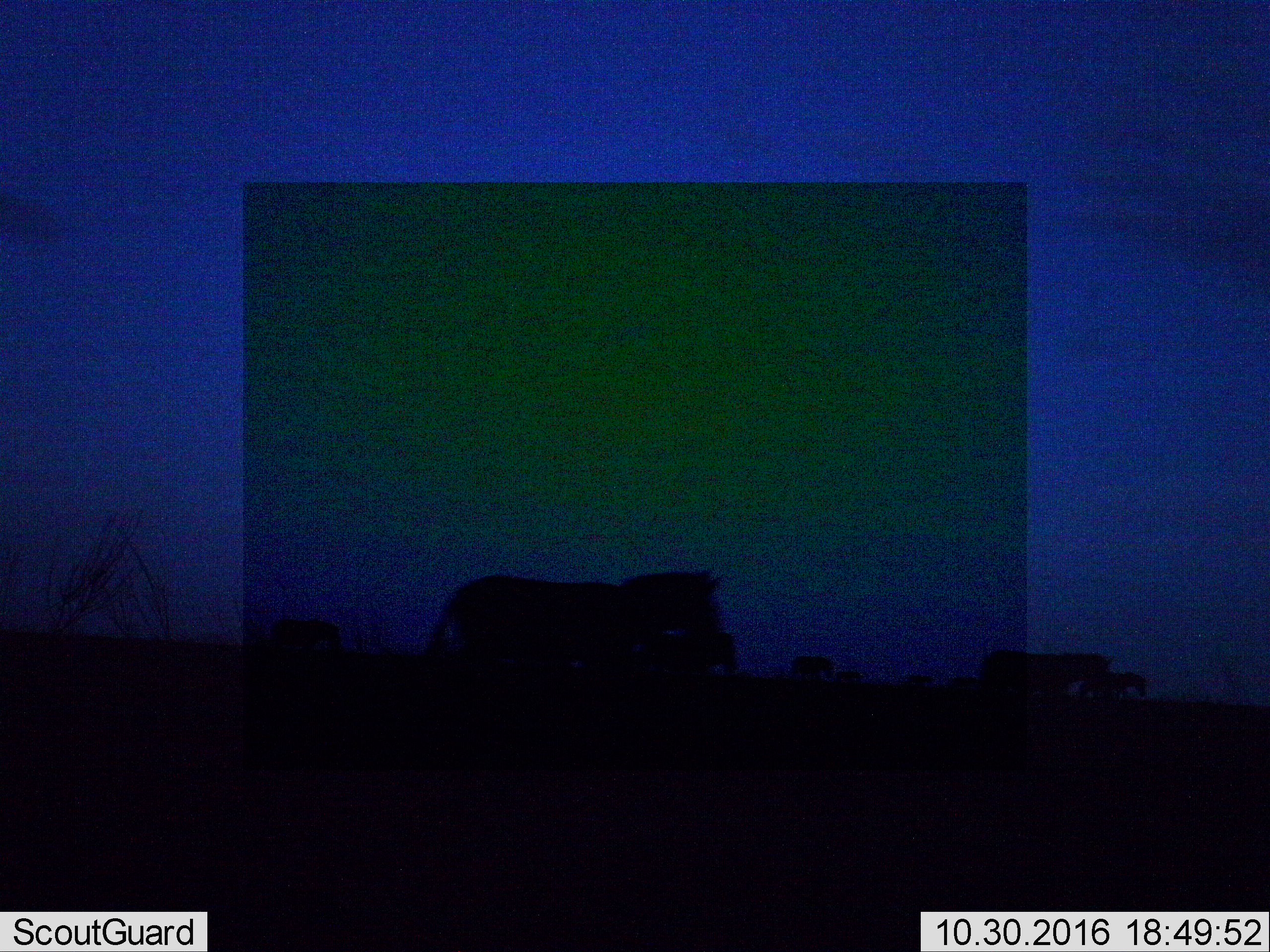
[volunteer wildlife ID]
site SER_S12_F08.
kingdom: Animalia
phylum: Chordata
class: Mammalia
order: Perissodactyla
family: Equidae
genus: Equus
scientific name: Equus quagga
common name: plains zebra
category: zebraplains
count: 6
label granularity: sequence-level